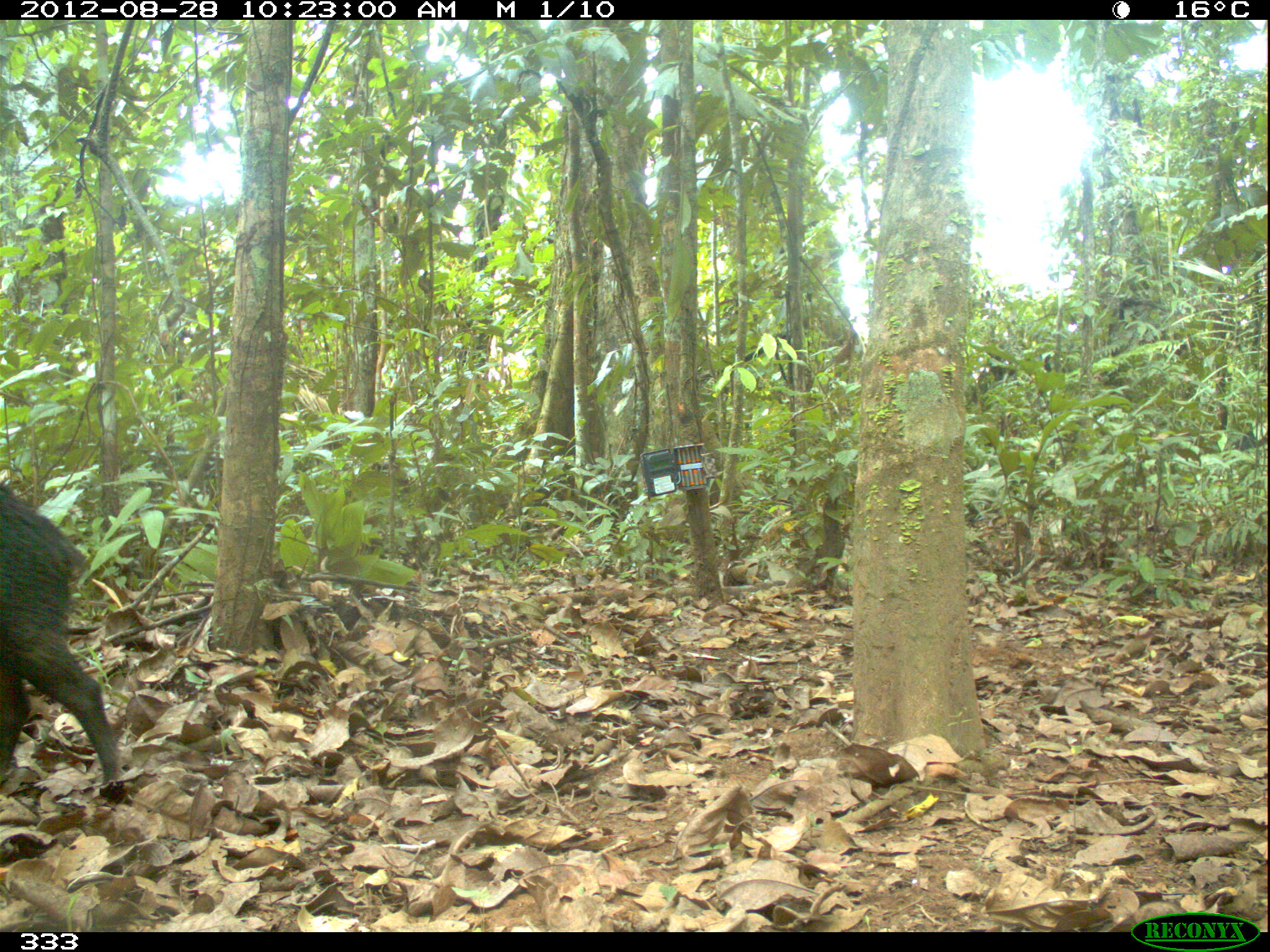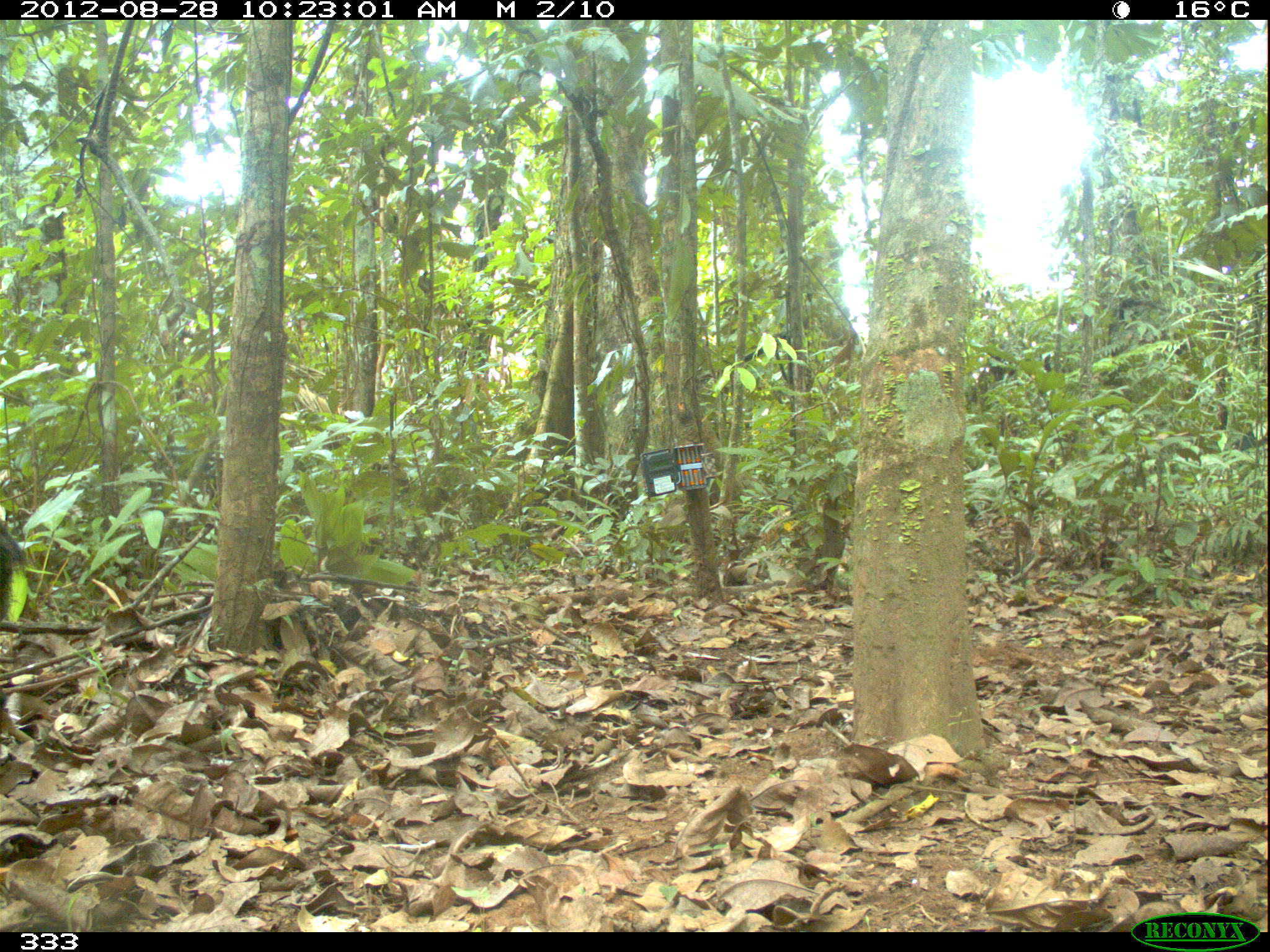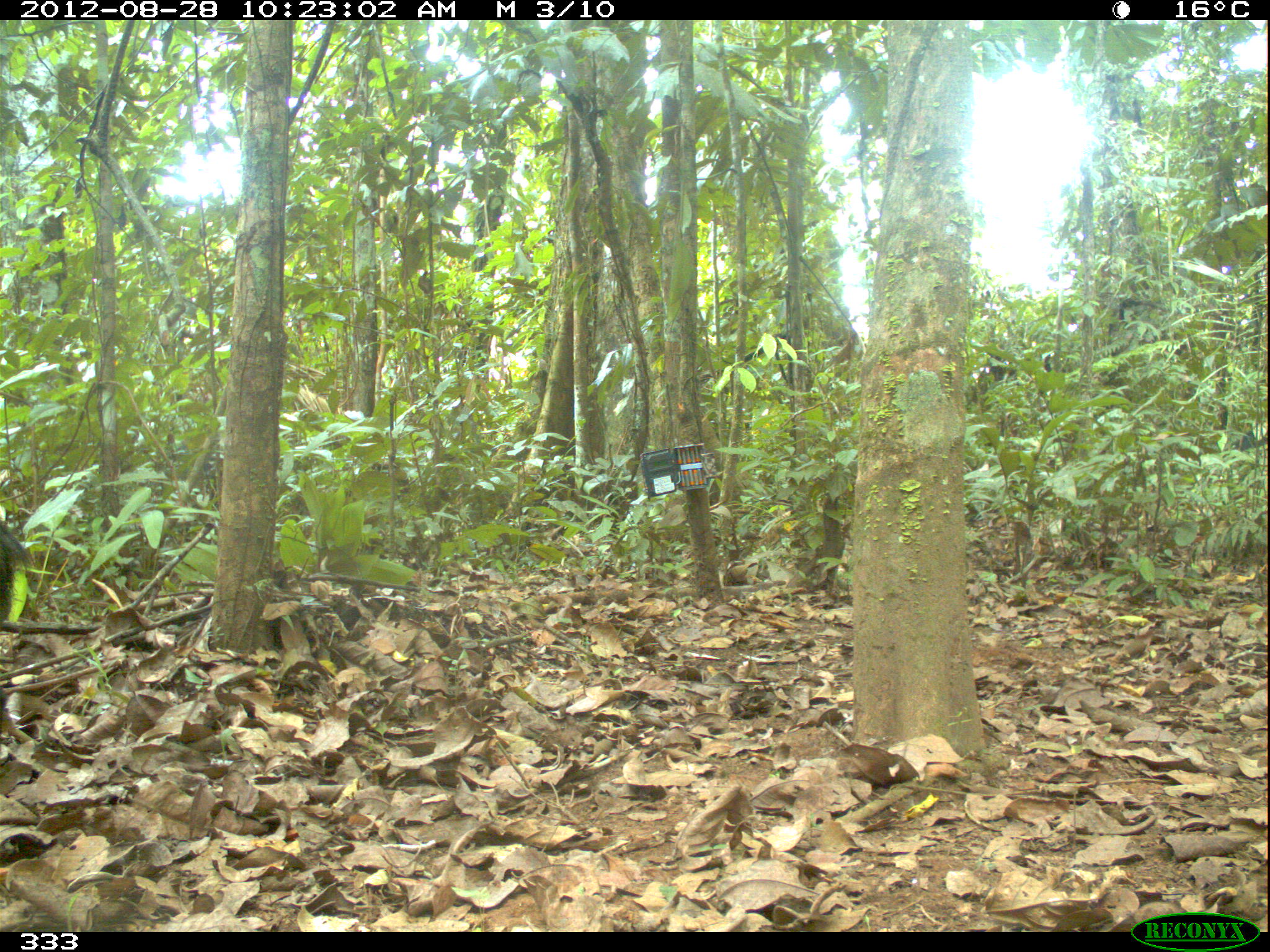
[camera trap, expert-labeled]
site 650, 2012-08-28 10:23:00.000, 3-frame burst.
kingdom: Animalia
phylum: Chordata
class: Mammalia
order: Artiodactyla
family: Tayassuidae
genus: Tayassu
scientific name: Tayassu pecari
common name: white-lipped peccary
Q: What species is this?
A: Tayassu pecari (white-lipped peccary).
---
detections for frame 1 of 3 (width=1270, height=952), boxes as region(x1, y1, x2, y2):
tayassu pecari: region(0, 476, 122, 791)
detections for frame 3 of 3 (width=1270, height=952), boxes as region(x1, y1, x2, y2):
tayassu pecari: region(0, 523, 28, 616)